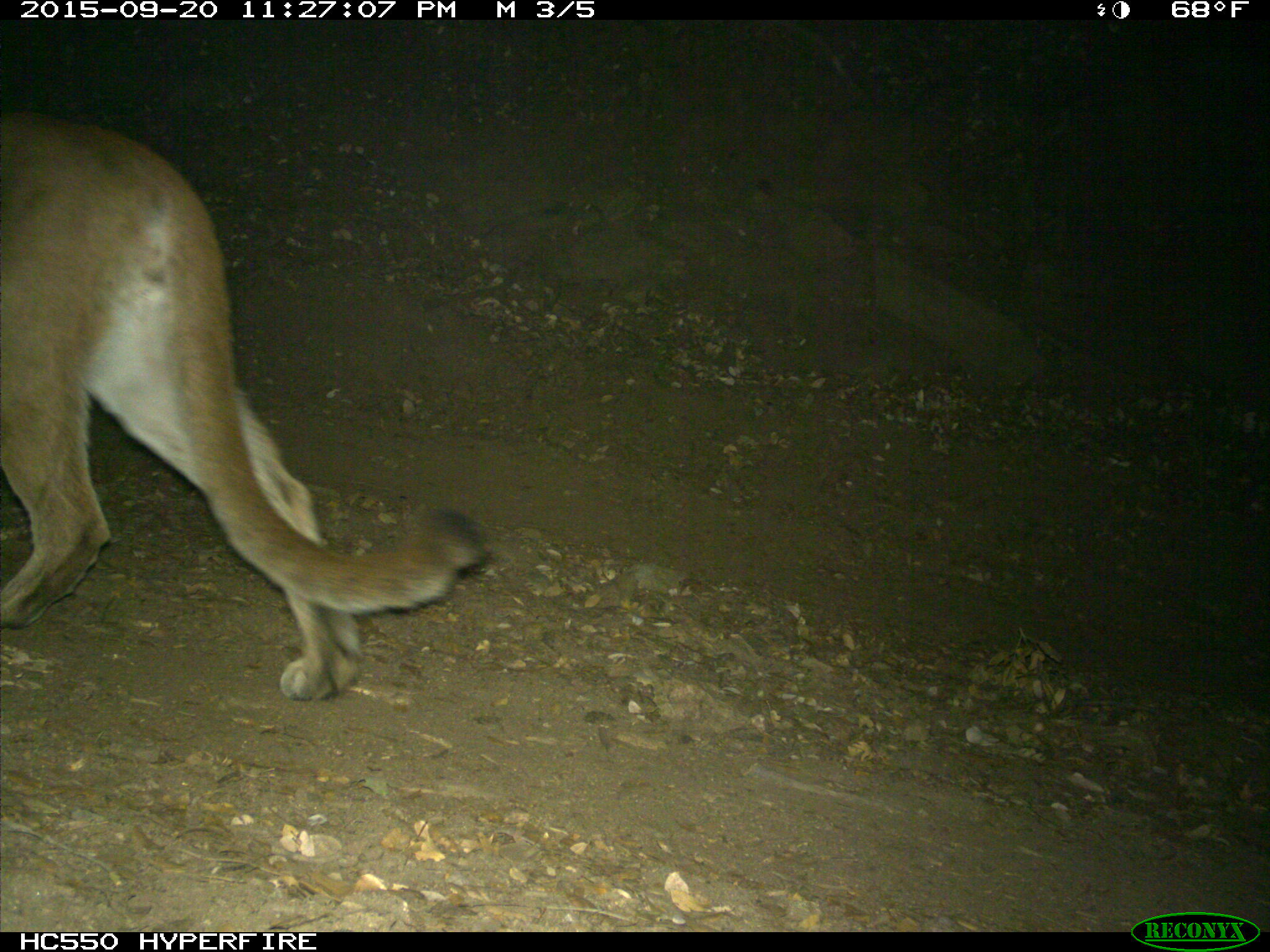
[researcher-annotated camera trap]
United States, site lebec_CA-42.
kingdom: Animalia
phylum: Chordata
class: Mammalia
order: Carnivora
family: Felidae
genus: Puma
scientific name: Puma concolor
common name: mountain lion